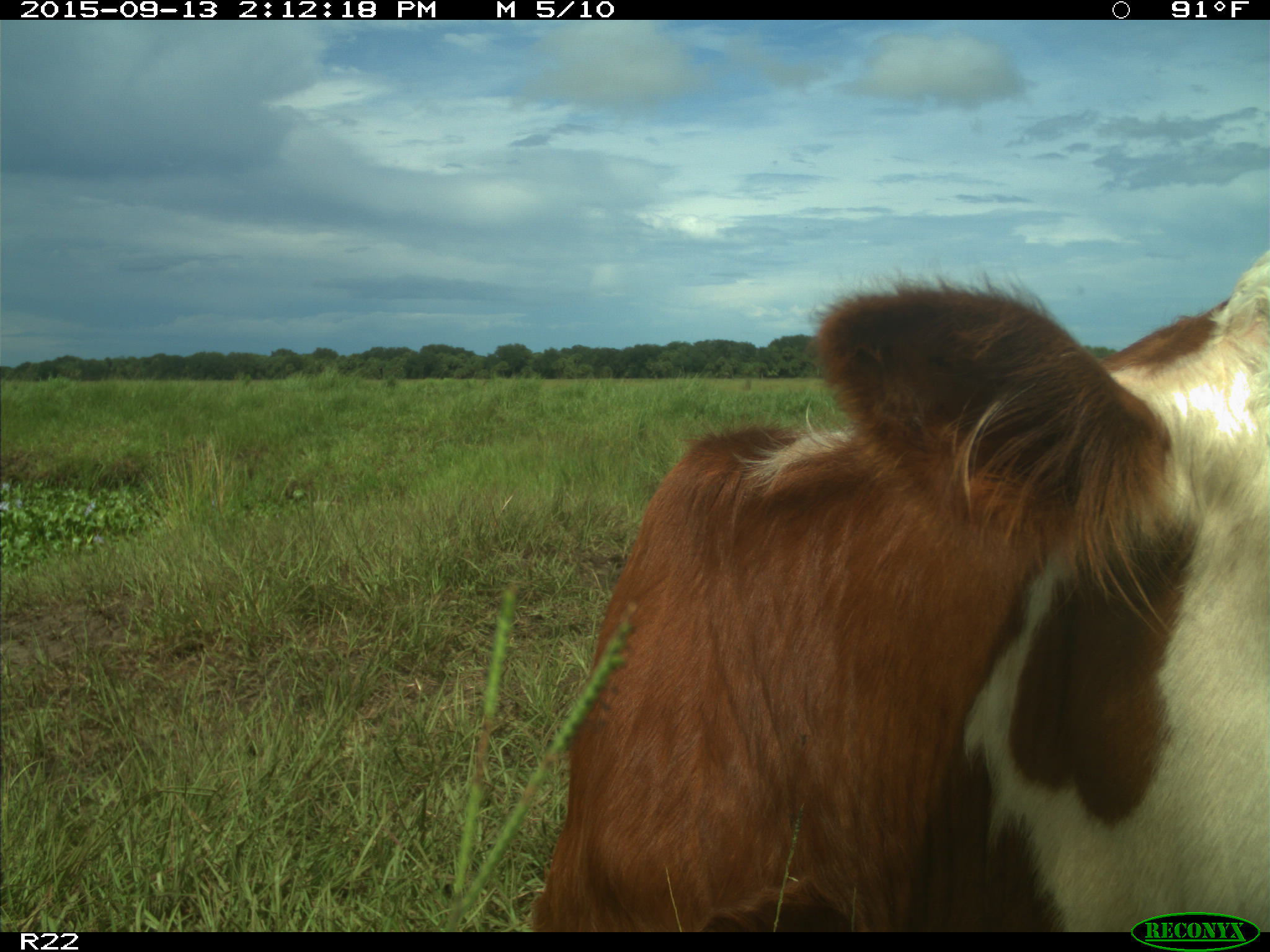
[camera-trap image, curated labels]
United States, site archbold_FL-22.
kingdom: Animalia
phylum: Chordata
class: Mammalia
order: Artiodactyla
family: Bovidae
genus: Bos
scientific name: Bos taurus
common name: domestic cow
Bos taurus (domestic cow).